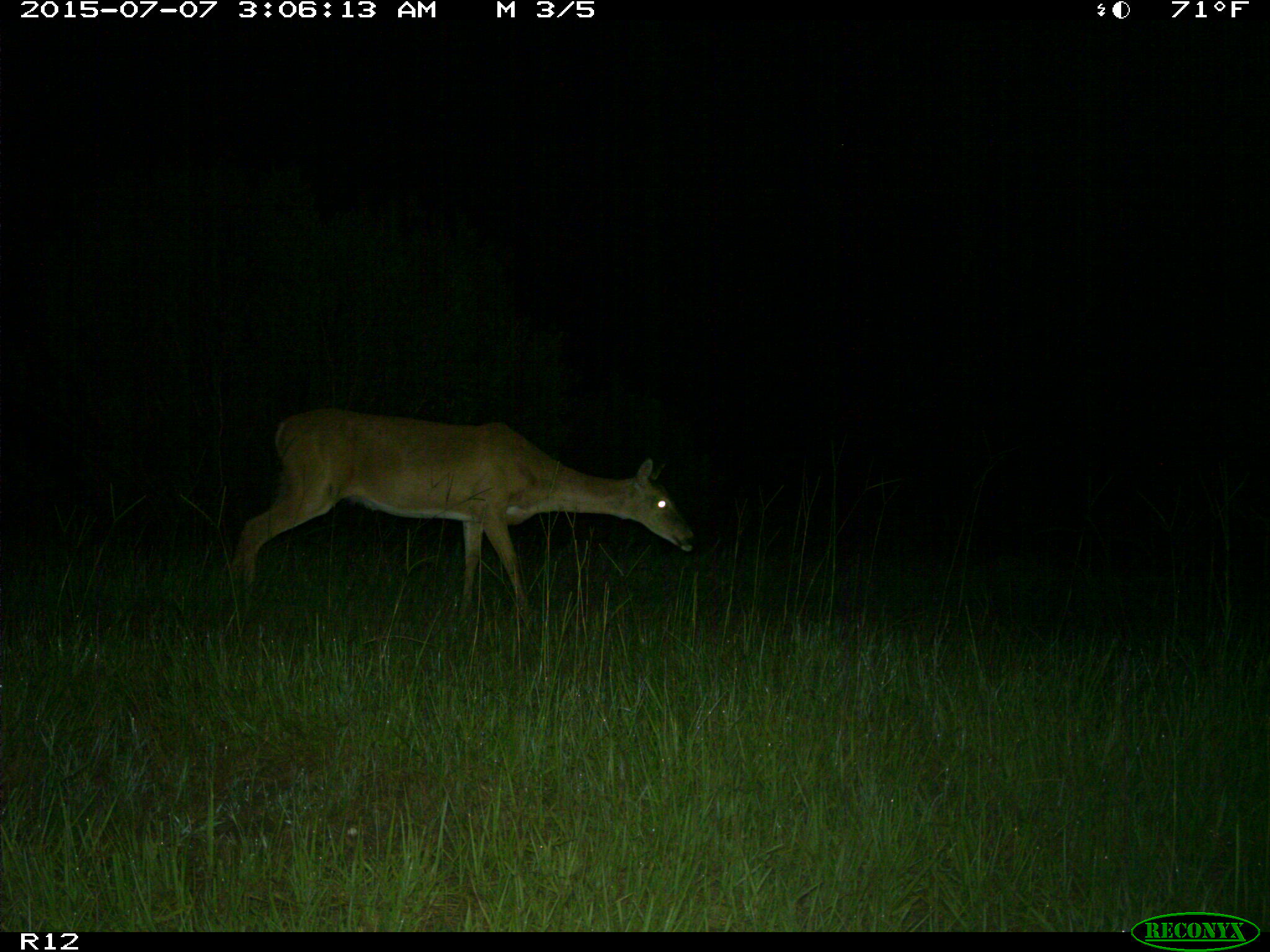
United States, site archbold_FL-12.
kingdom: Animalia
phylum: Chordata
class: Mammalia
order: Artiodactyla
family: Cervidae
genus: Odocoileus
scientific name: Odocoileus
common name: deer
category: unidentified deer